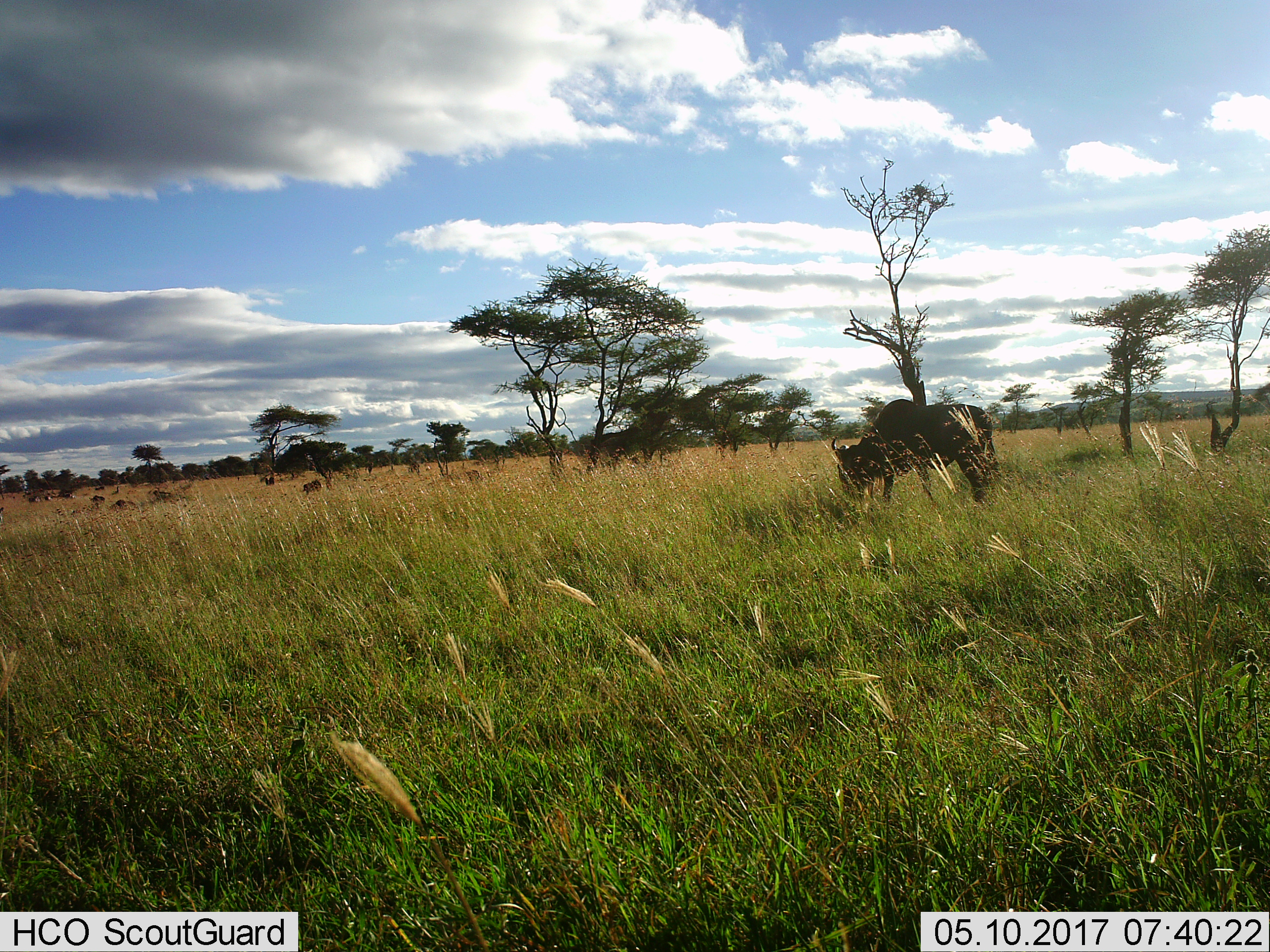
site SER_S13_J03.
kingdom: Animalia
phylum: Chordata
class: Mammalia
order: Artiodactyla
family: Bovidae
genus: Connochaetes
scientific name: Connochaetes taurinus taurinus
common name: blue wildebeest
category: wildebeestblue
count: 1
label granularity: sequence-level